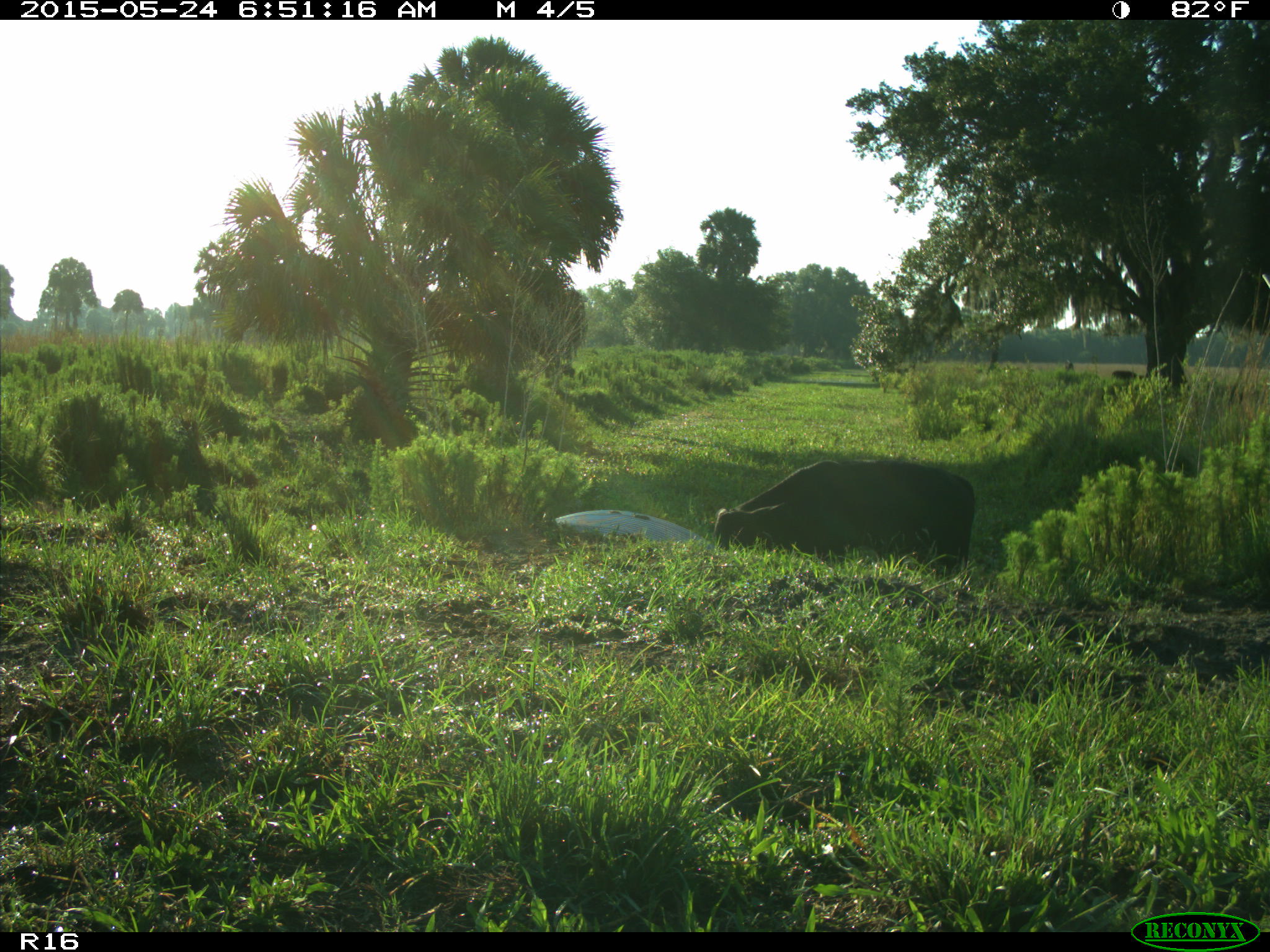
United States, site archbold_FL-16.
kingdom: Animalia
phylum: Chordata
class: Mammalia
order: Artiodactyla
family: Bovidae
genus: Bos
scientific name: Bos taurus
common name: domestic cow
Bos taurus (domestic cow).